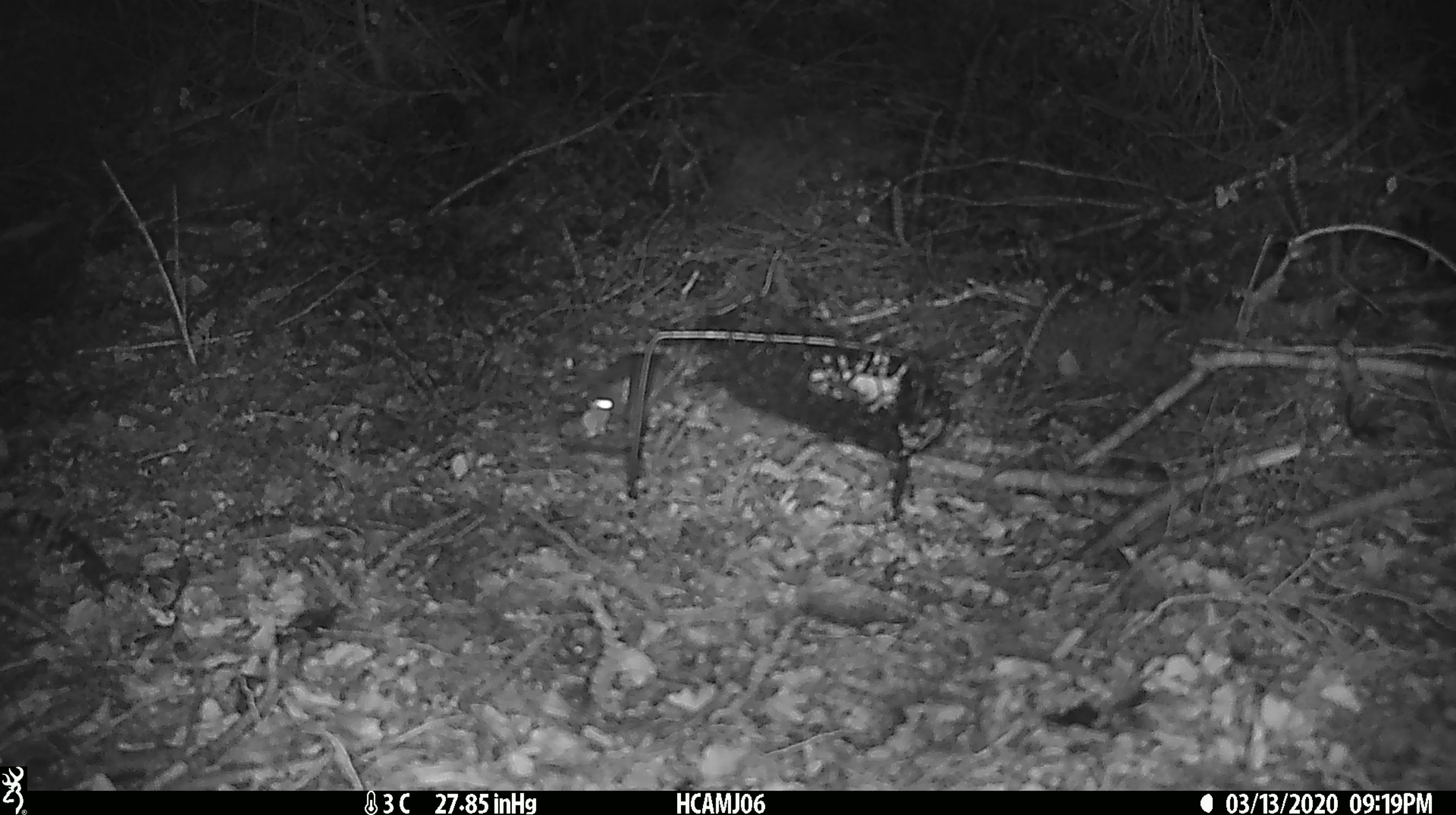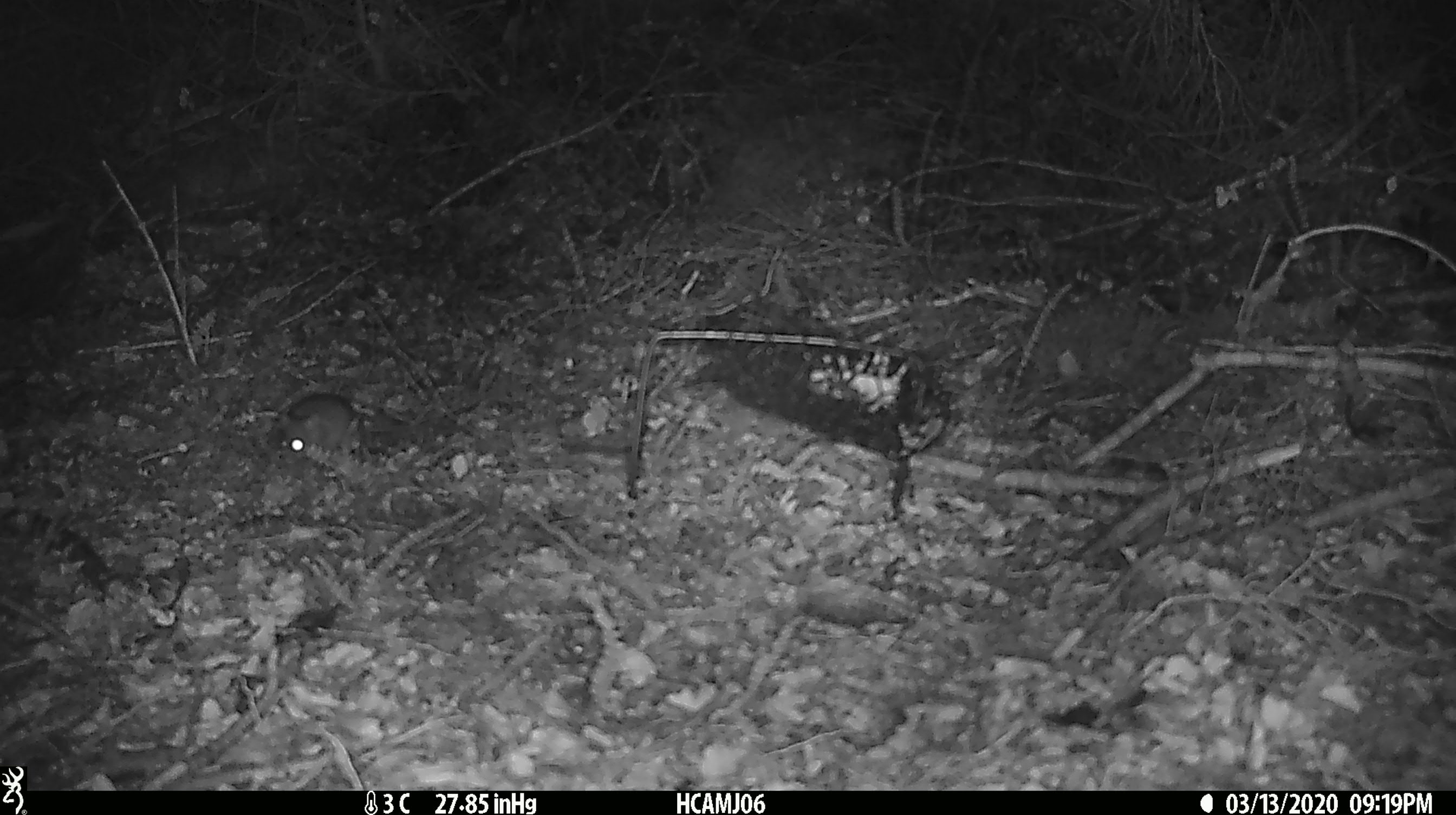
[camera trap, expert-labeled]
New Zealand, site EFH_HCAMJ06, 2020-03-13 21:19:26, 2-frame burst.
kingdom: Animalia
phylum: Chordata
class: Mammalia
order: Rodentia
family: Muridae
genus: Mus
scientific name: Mus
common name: mouse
Mouse (Mus).